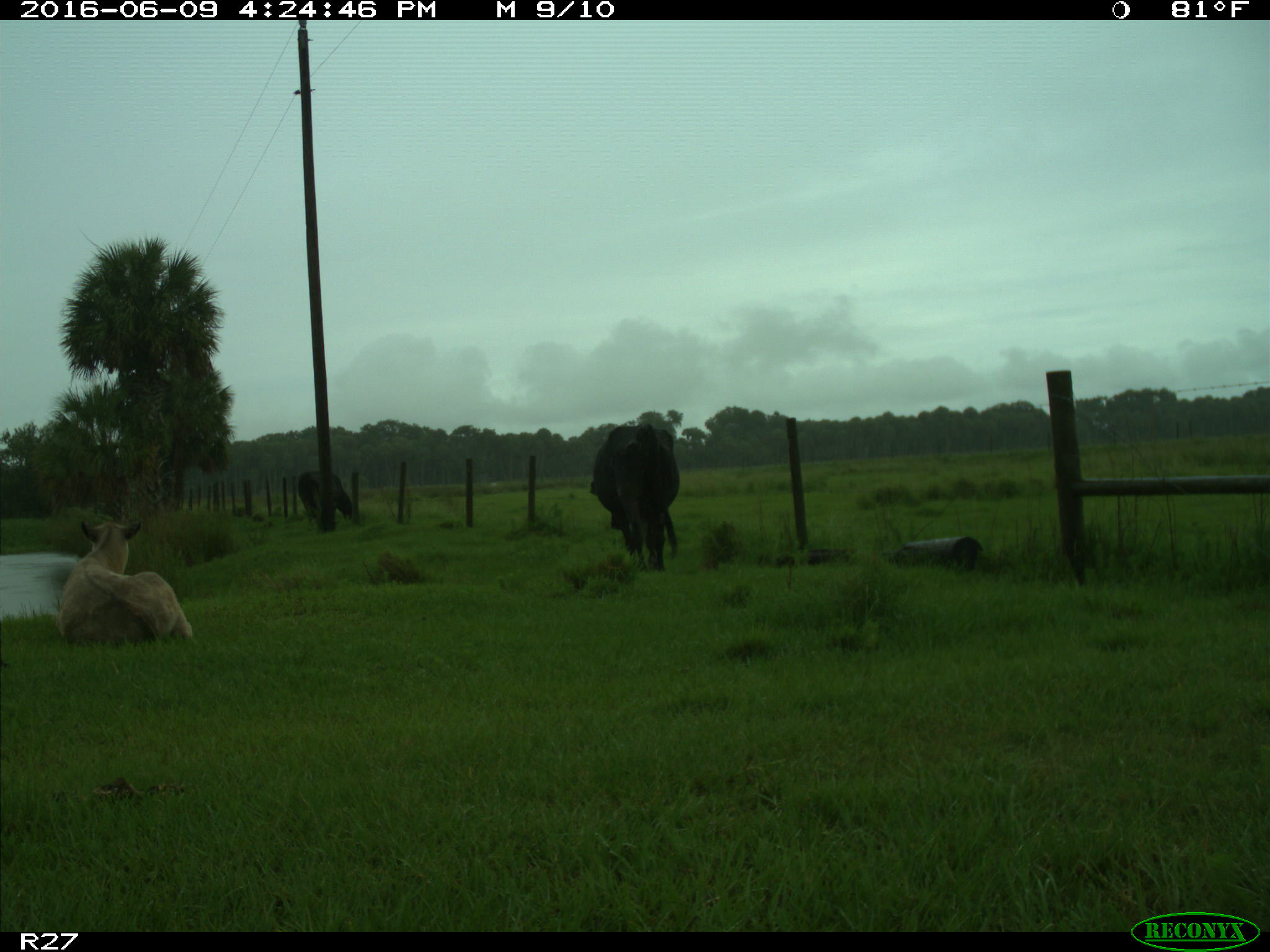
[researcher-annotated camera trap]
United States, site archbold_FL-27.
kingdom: Animalia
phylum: Chordata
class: Mammalia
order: Artiodactyla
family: Bovidae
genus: Bos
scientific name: Bos taurus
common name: domestic cow